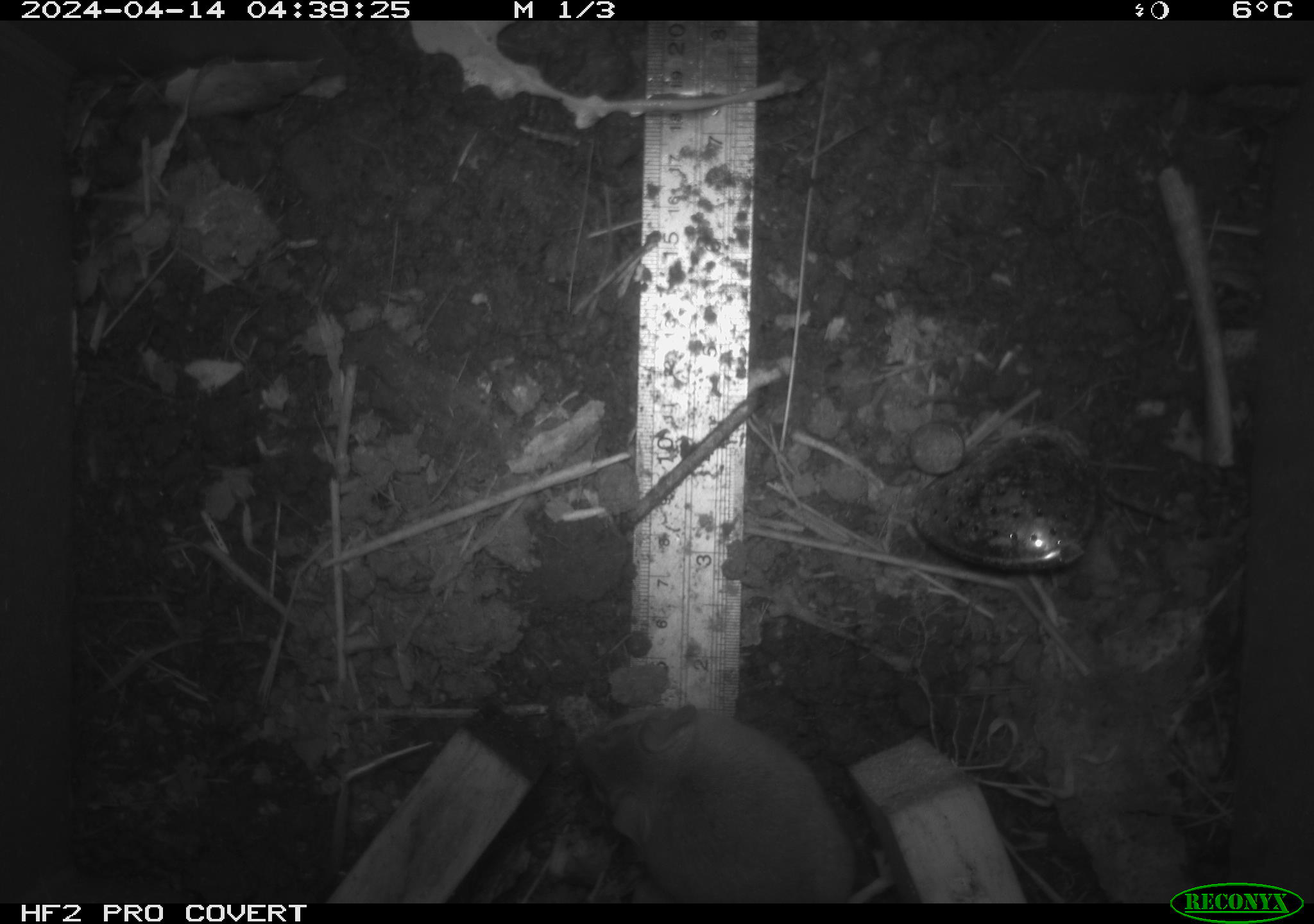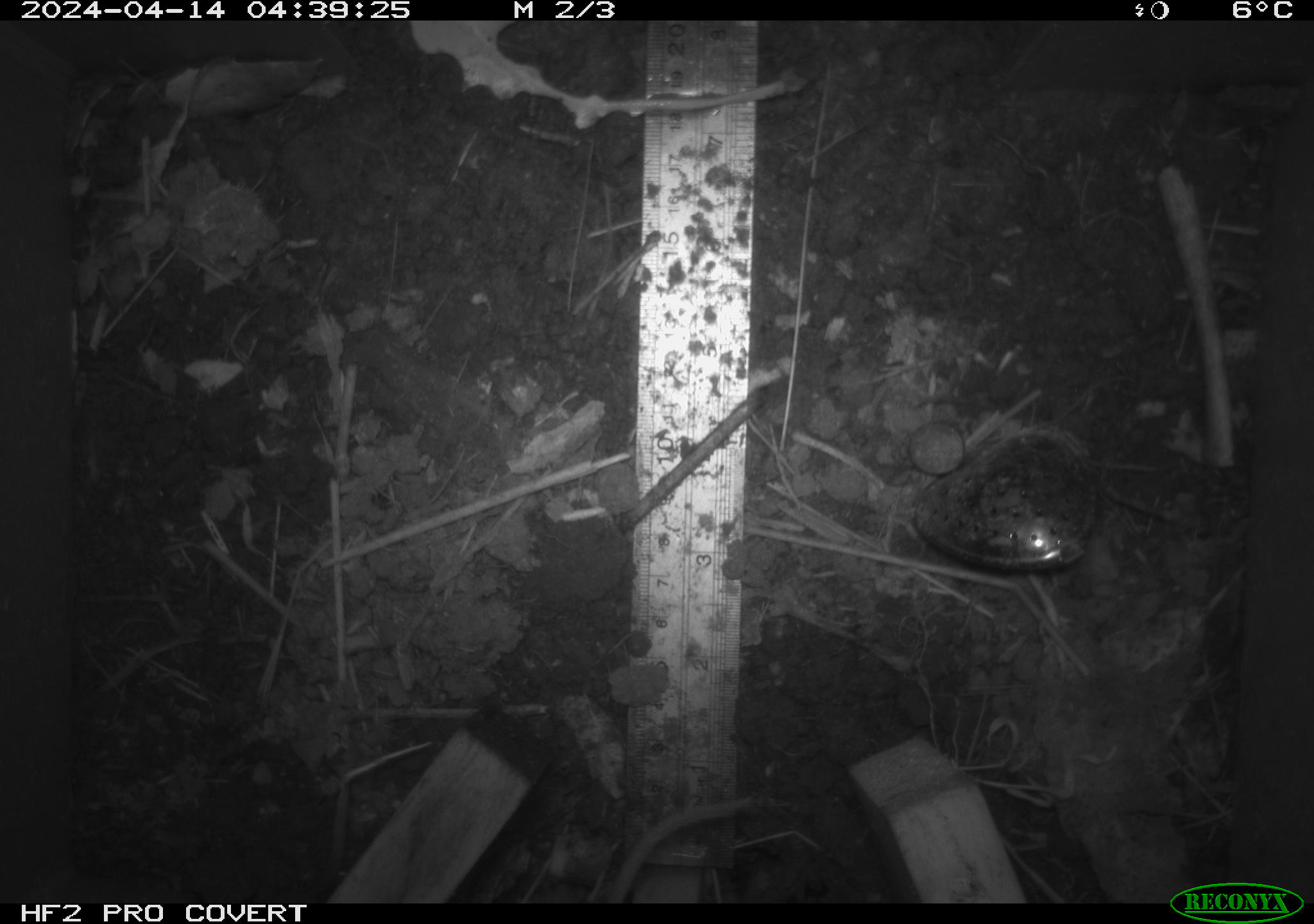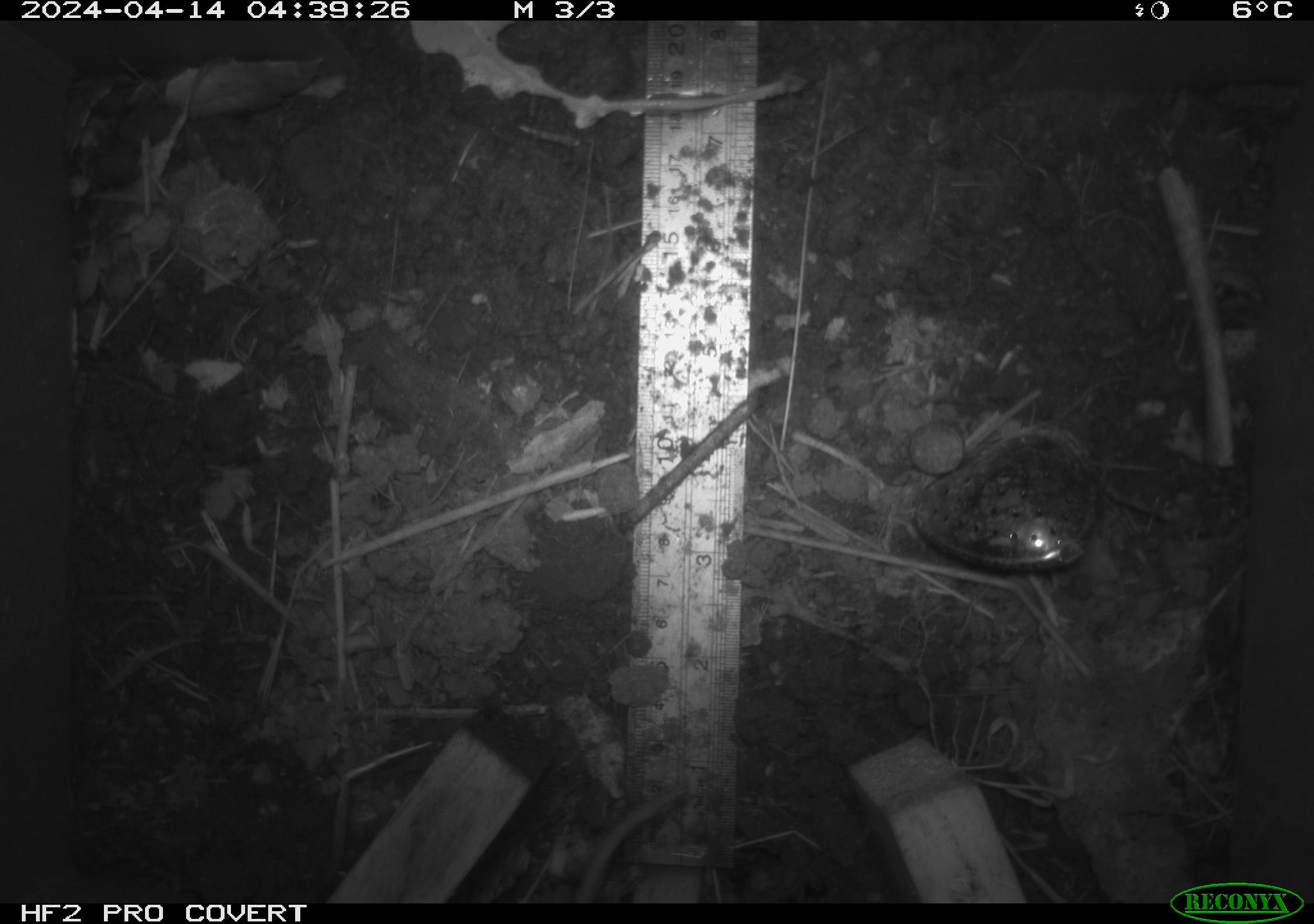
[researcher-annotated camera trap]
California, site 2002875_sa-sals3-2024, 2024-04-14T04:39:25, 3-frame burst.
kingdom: Animalia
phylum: Chordata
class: Mammalia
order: Rodentia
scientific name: Rodentia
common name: mouse species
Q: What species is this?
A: Mouse species (Rodentia).